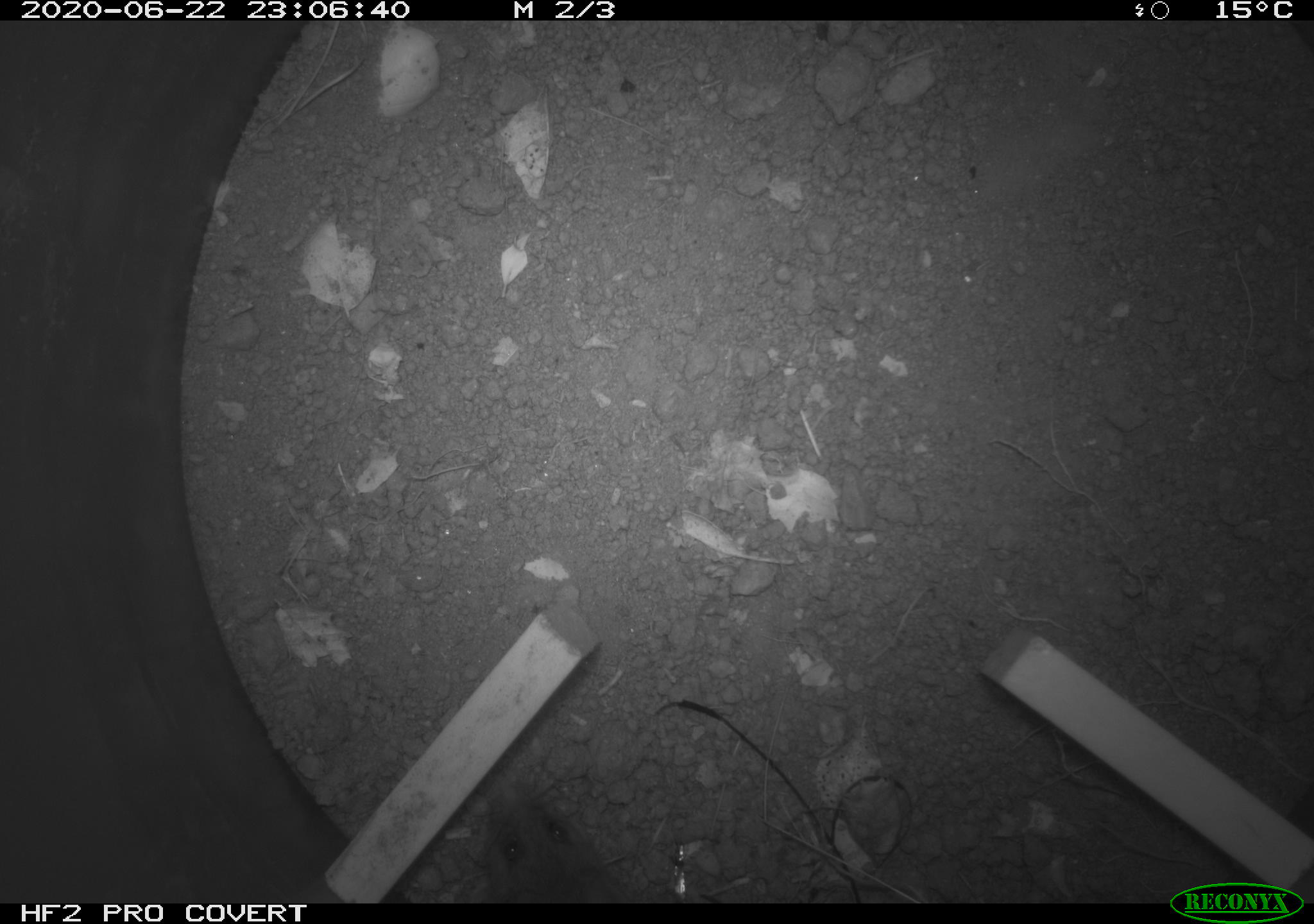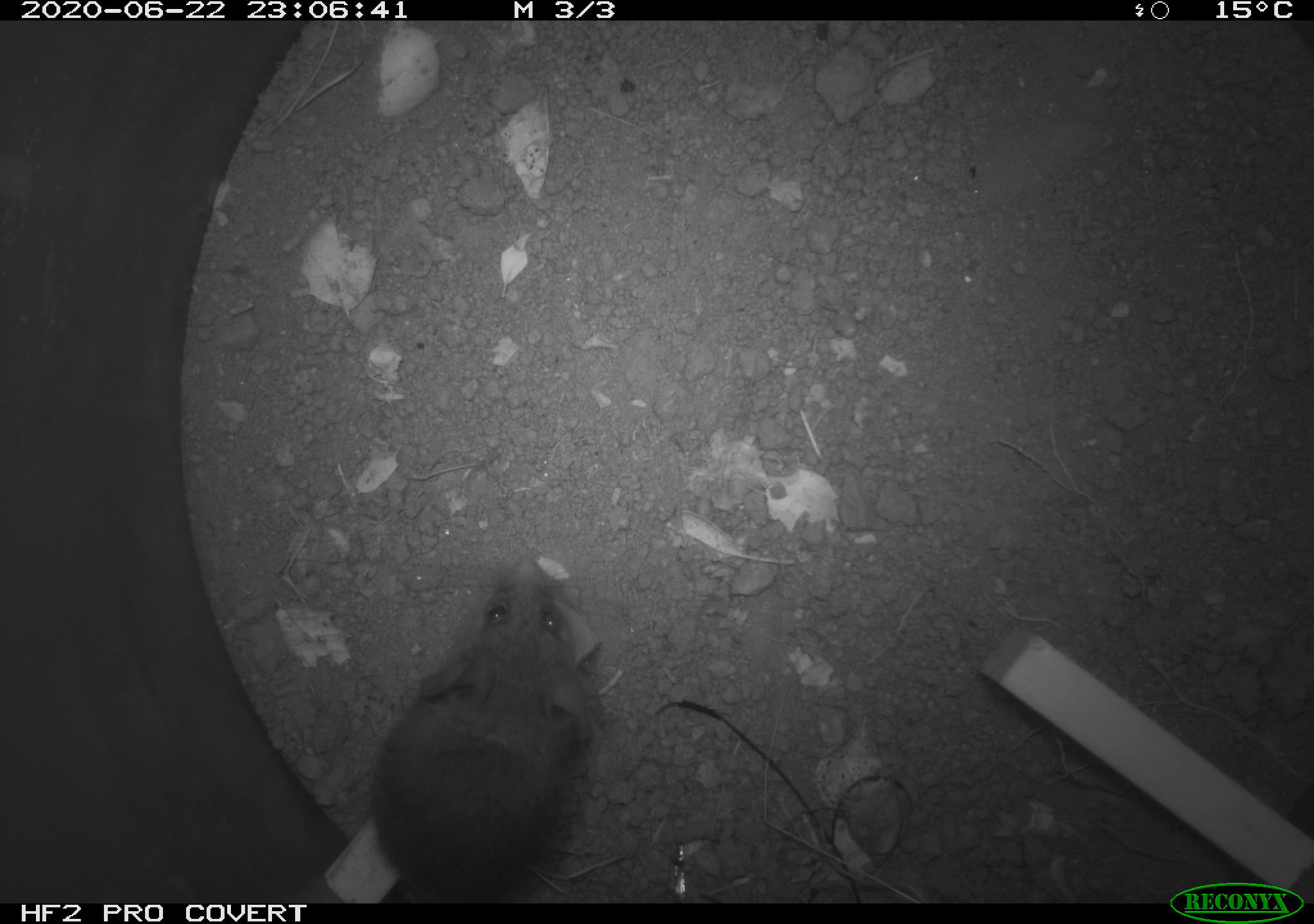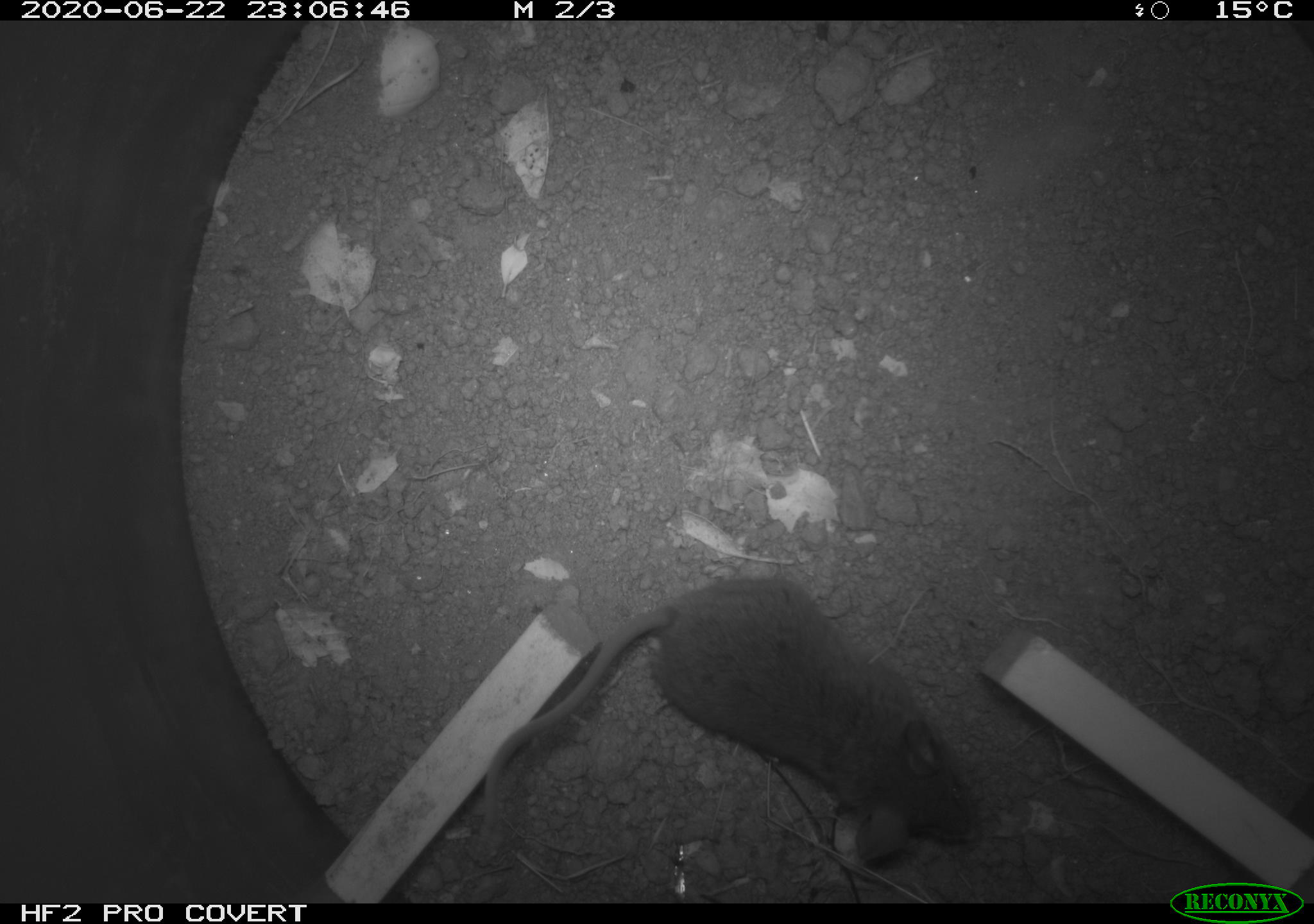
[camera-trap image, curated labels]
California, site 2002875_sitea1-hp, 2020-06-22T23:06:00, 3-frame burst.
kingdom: Animalia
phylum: Chordata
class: Mammalia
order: Rodentia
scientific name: Rodentia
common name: mouse species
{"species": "mouse species (Rodentia)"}